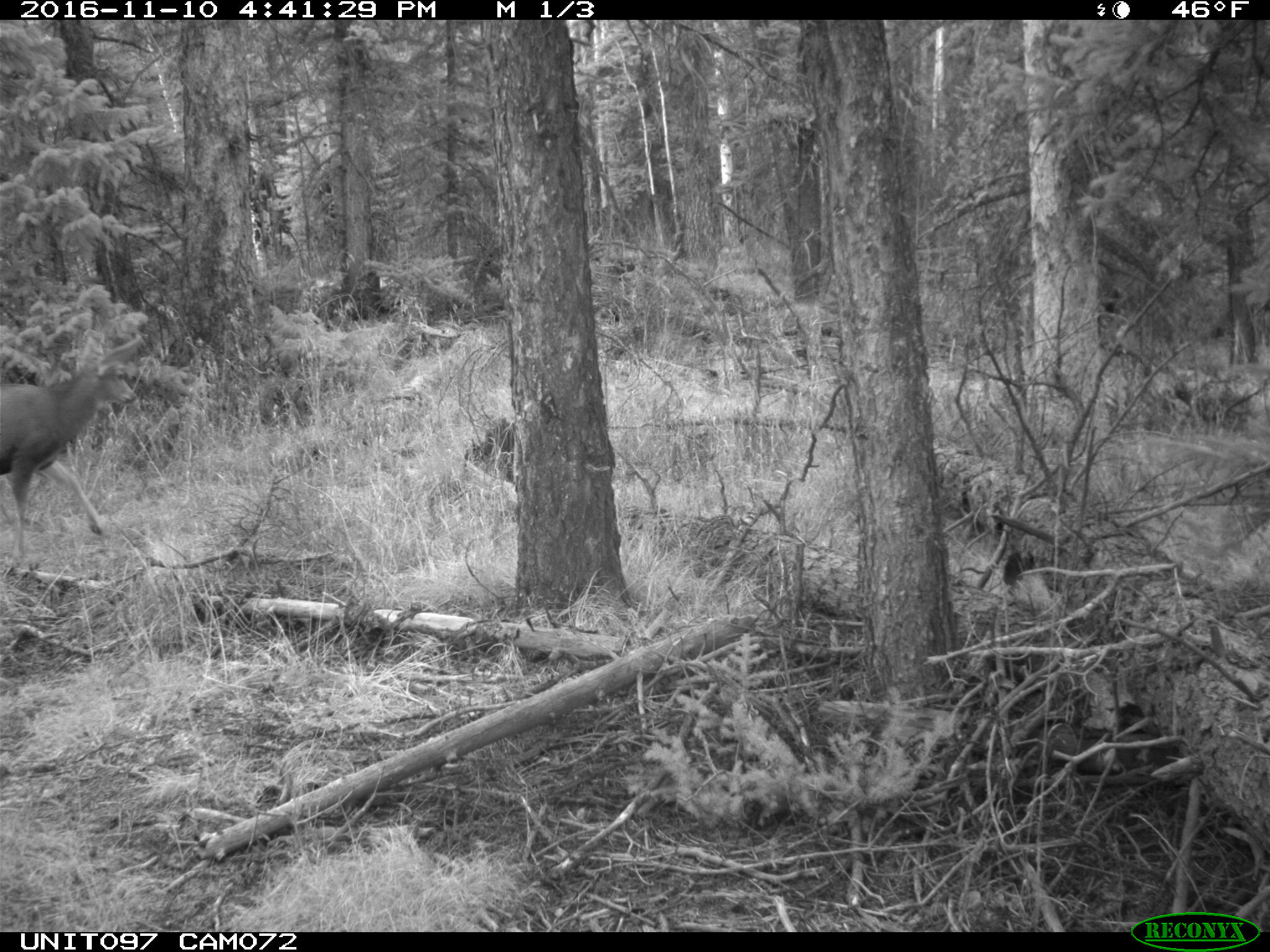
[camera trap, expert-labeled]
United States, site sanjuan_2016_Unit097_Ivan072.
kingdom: Animalia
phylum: Chordata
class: Mammalia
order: Artiodactyla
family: Cervidae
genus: Odocoileus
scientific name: Odocoileus hemionus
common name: mule deer